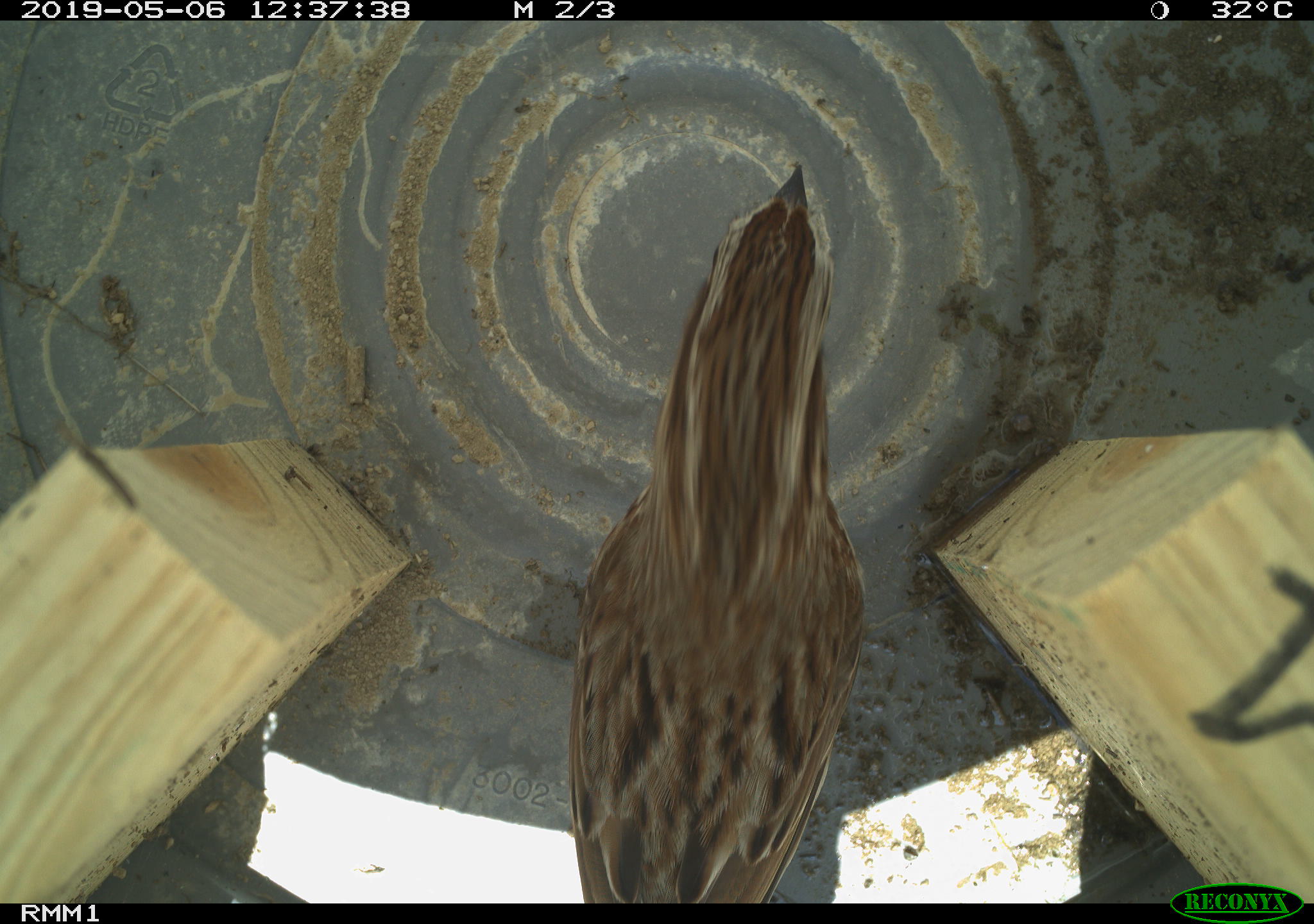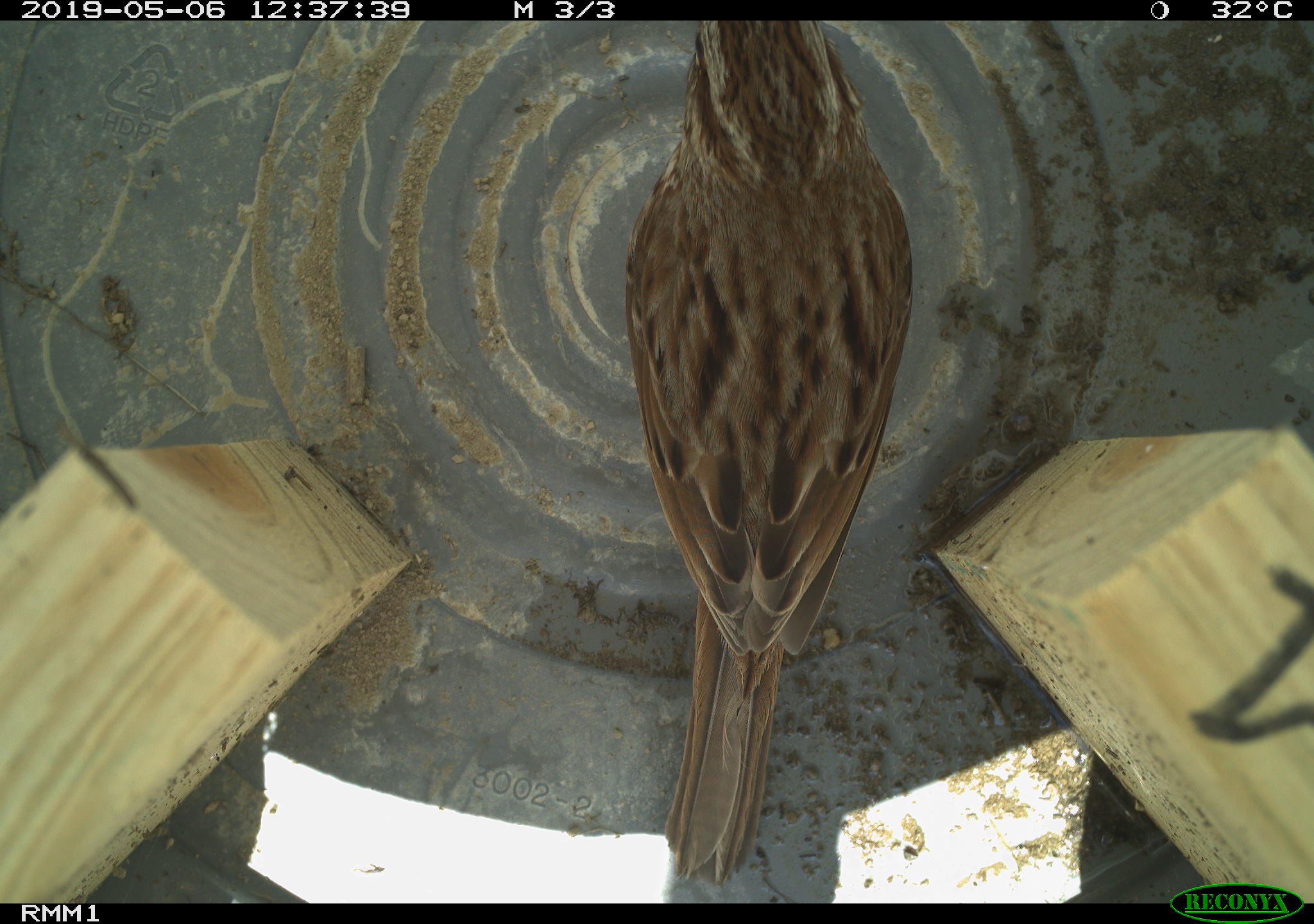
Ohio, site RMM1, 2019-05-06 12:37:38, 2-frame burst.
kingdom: Animalia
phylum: Chordata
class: Aves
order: Passeriformes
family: Passerellidae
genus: Melospiza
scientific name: Melospiza melodia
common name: song sparrow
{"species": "song sparrow (Melospiza melodia)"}